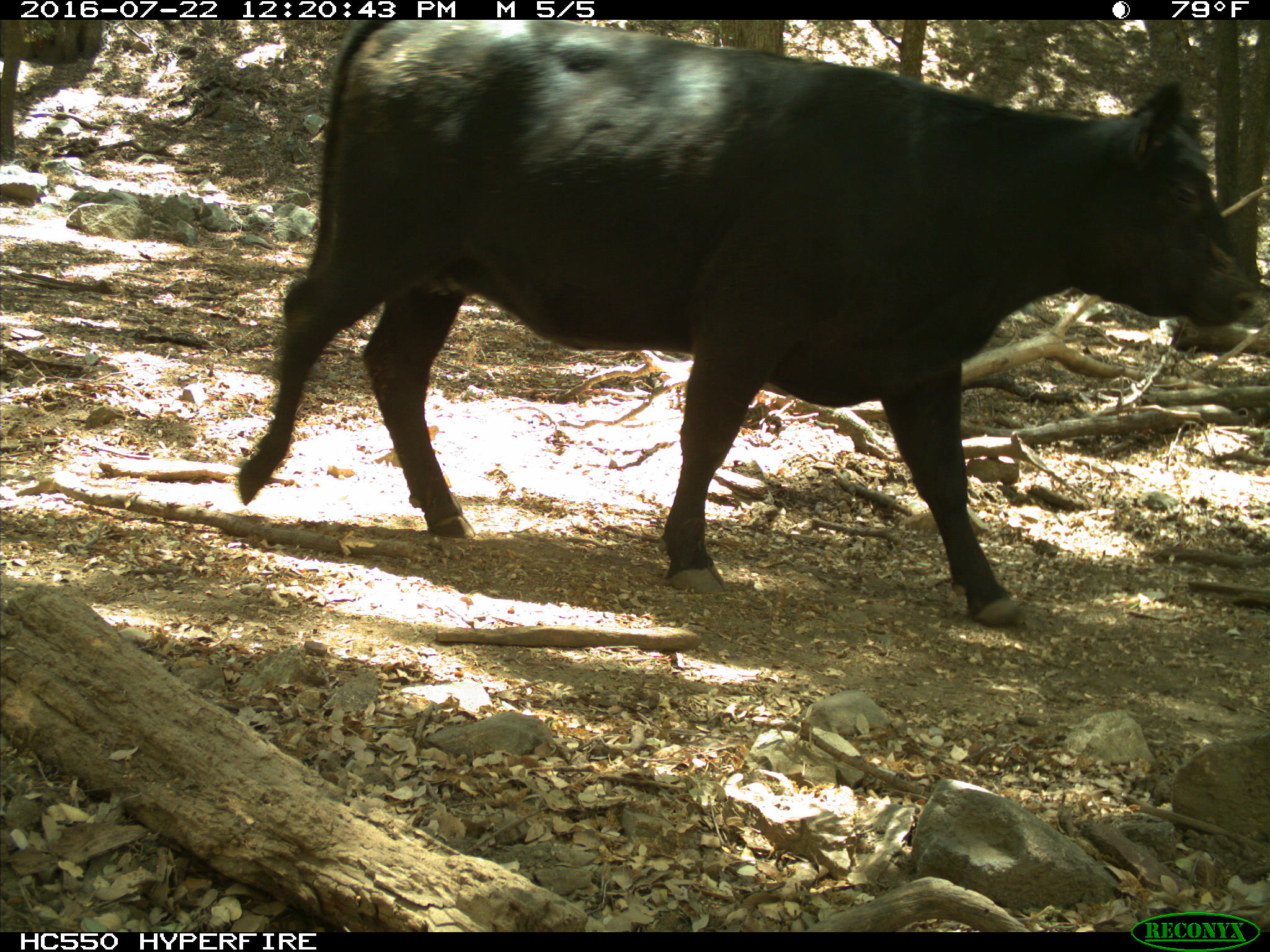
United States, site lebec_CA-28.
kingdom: Animalia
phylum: Chordata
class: Mammalia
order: Artiodactyla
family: Bovidae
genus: Bos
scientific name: Bos taurus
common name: domestic cow